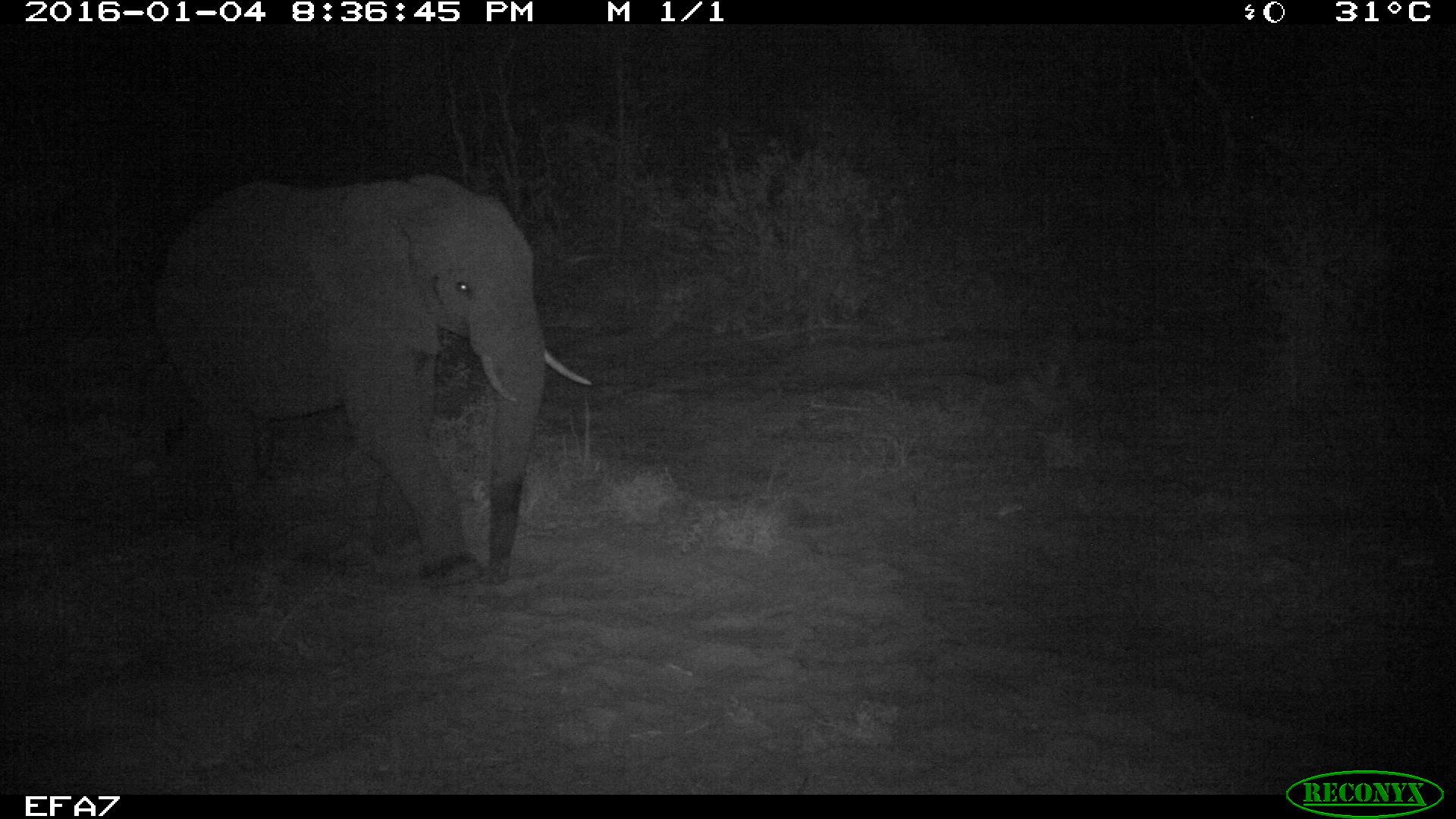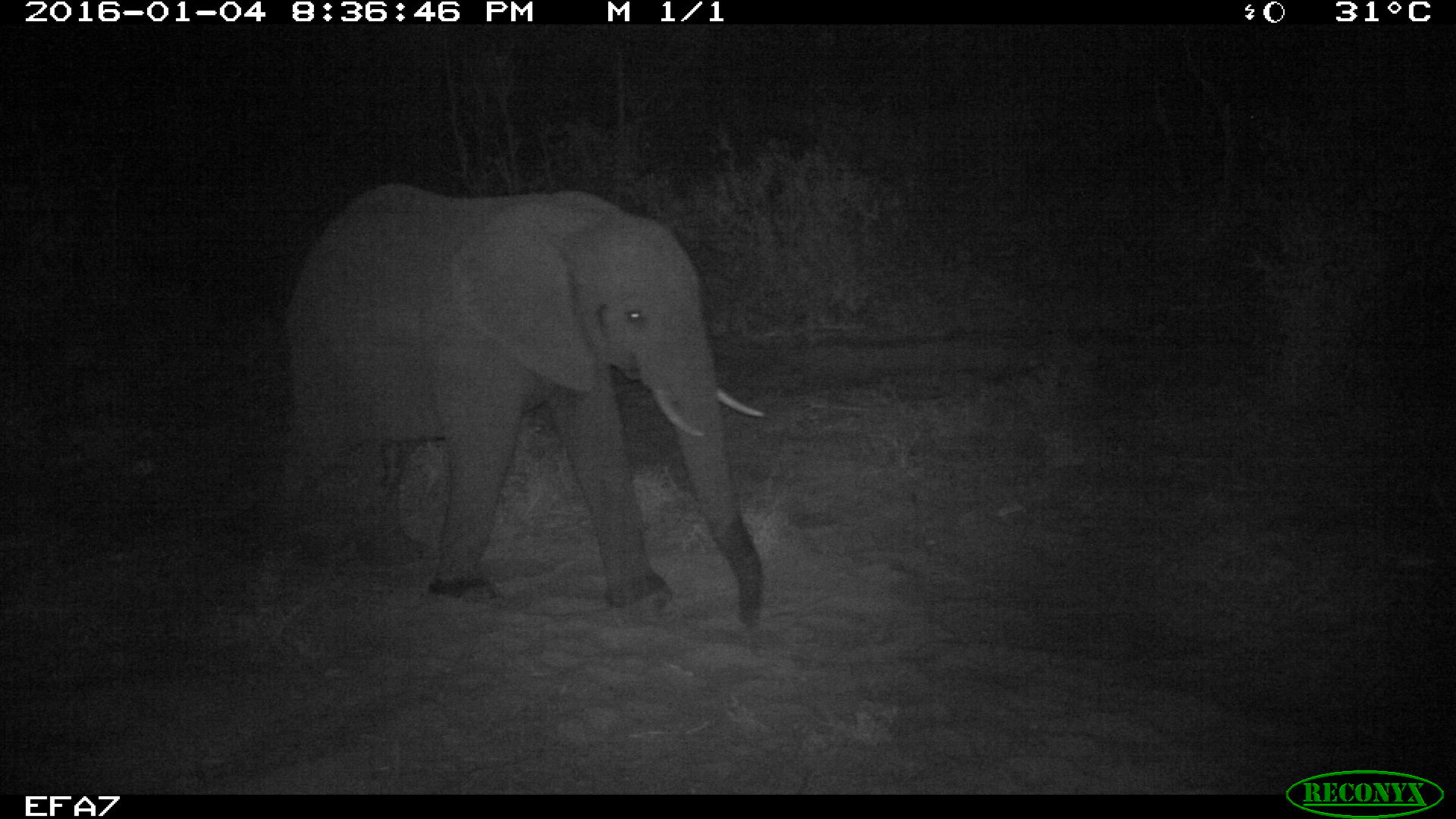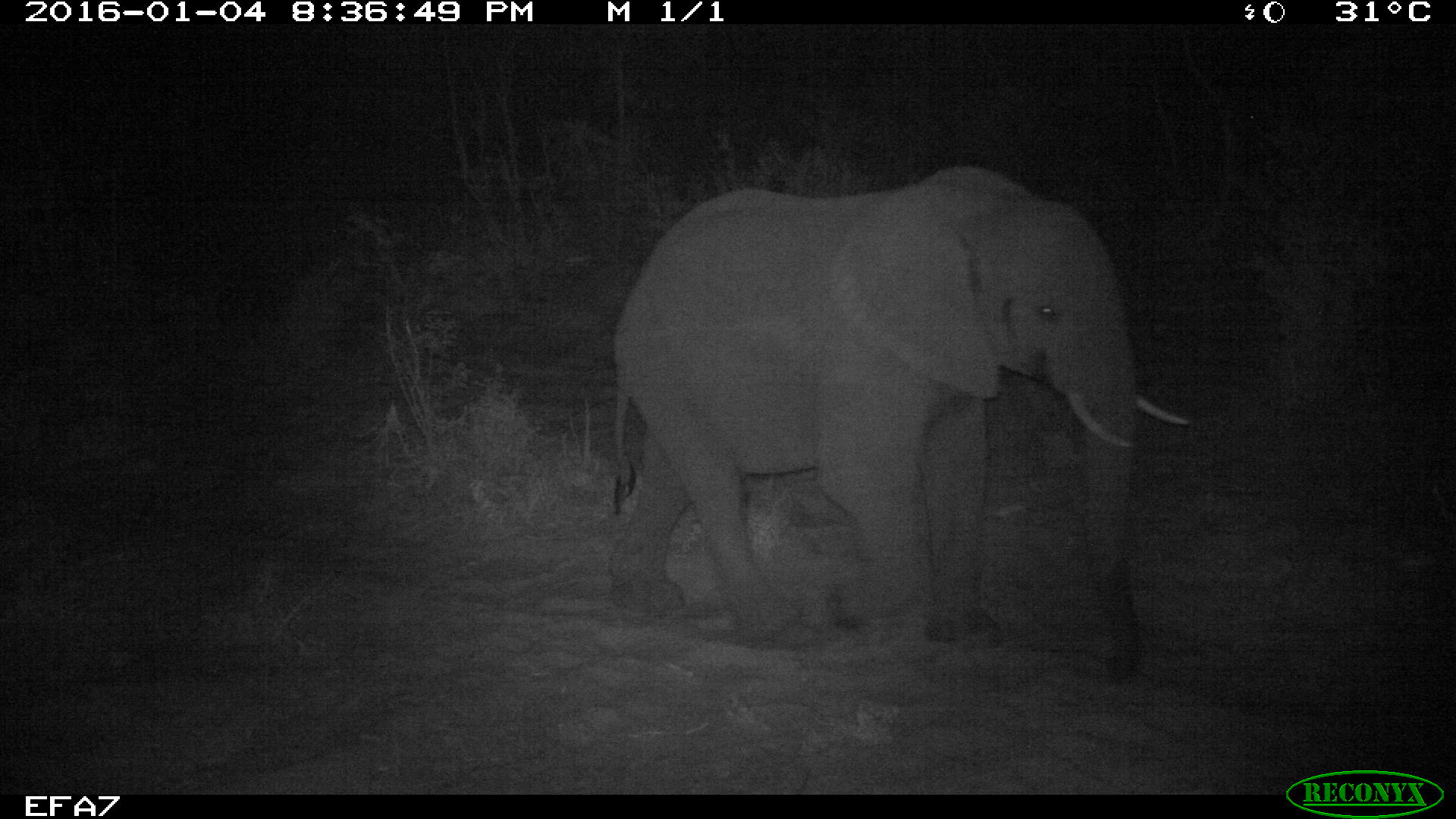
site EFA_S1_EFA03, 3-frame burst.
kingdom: Animalia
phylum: Chordata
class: Mammalia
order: Proboscidea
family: Elephantidae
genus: Loxodonta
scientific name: Loxodonta africana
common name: african bush elephant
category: elephant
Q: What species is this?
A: Elephant (african bush elephant) (Loxodonta africana).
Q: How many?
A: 1.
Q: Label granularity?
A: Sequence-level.